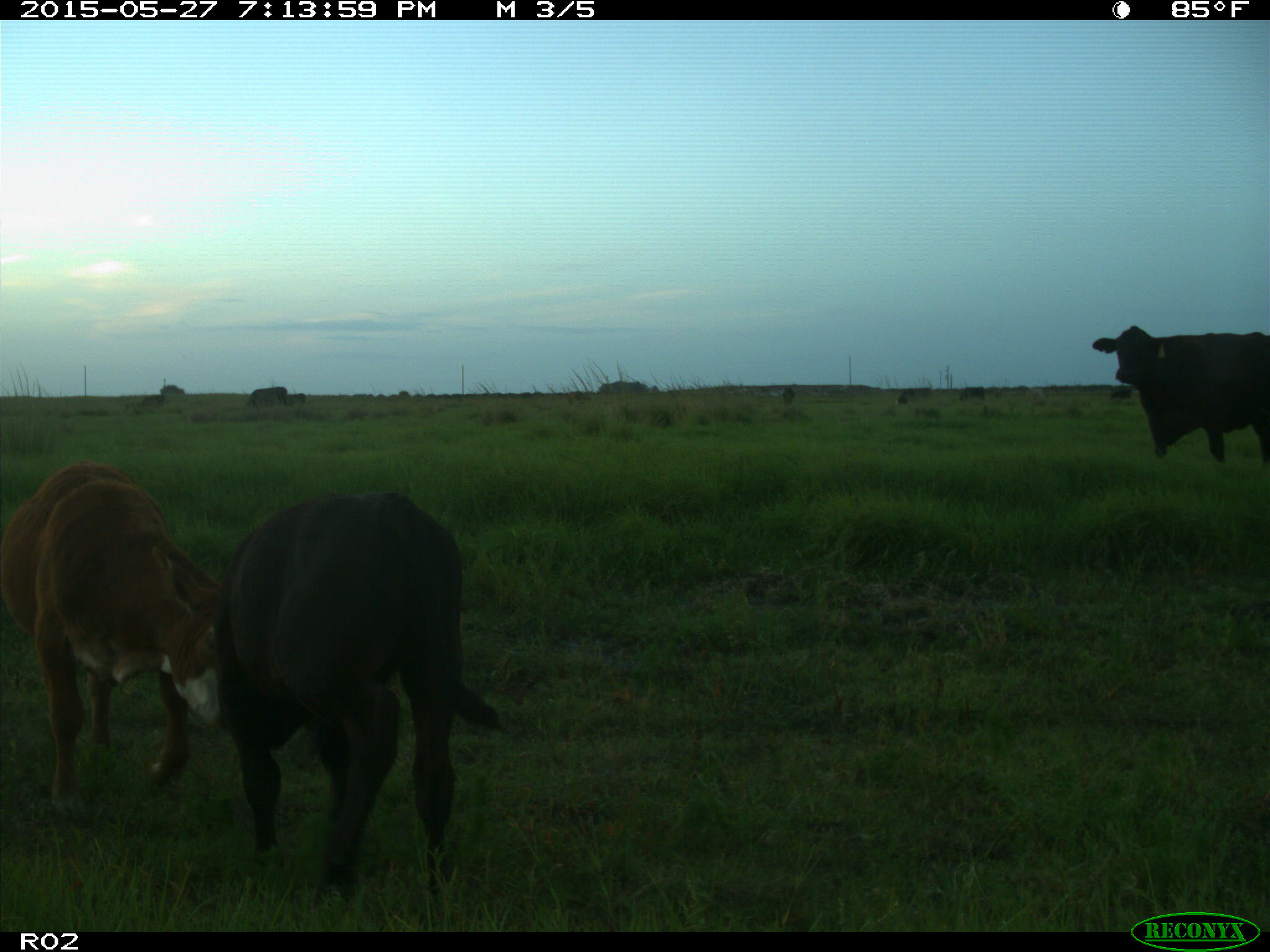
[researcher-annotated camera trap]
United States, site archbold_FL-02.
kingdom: Animalia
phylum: Chordata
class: Mammalia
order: Artiodactyla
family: Bovidae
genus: Bos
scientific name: Bos taurus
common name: domestic cow